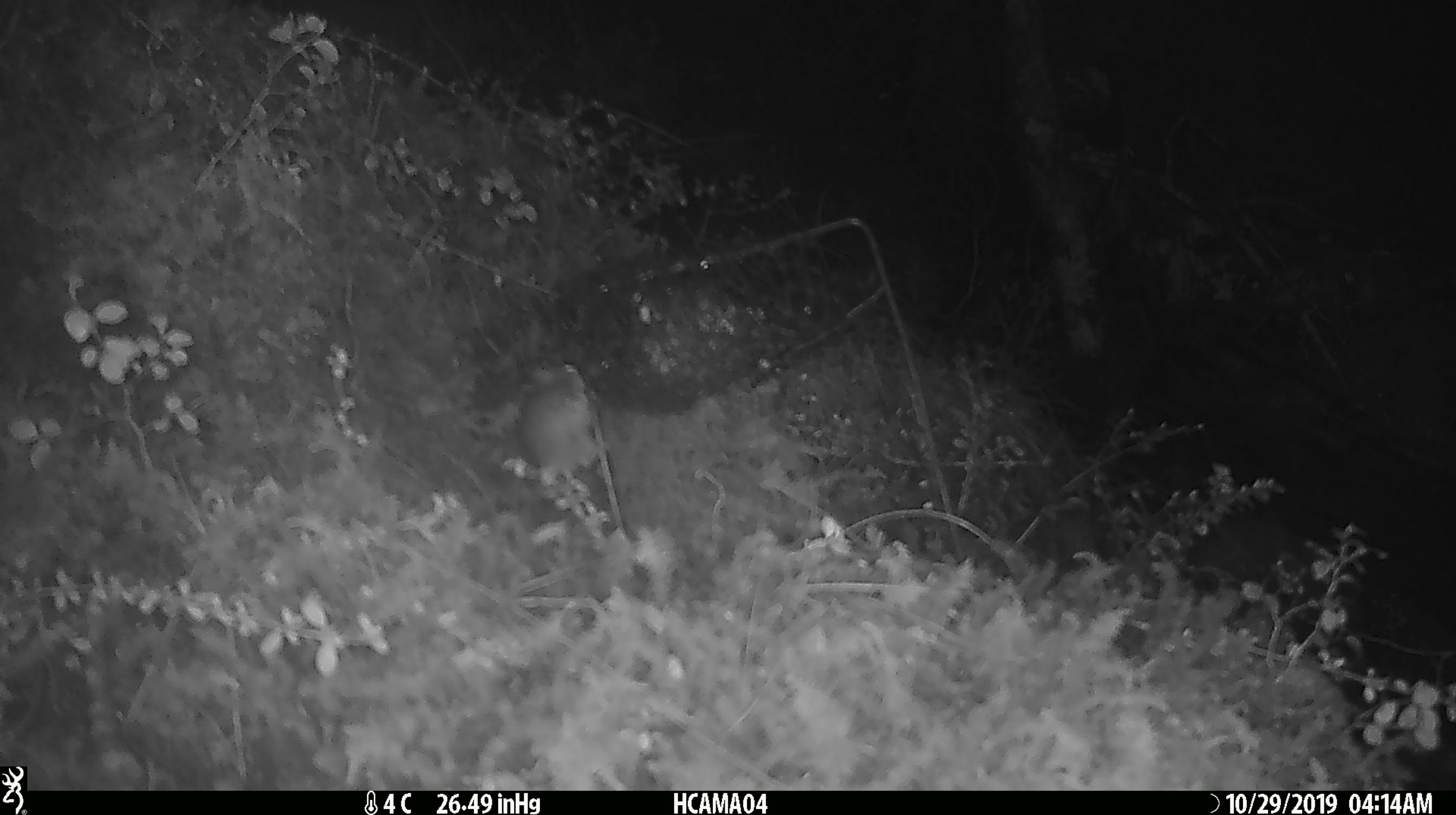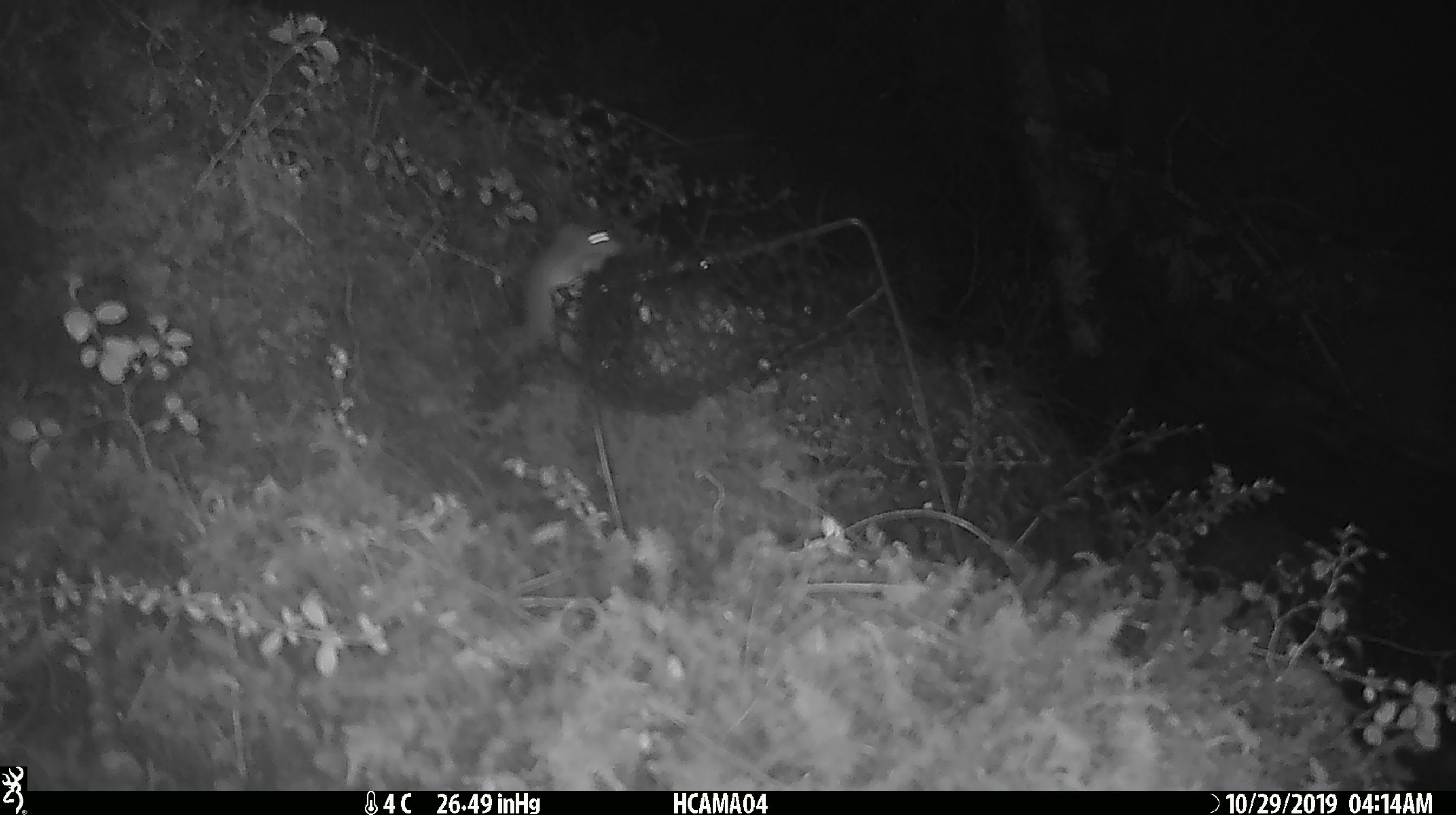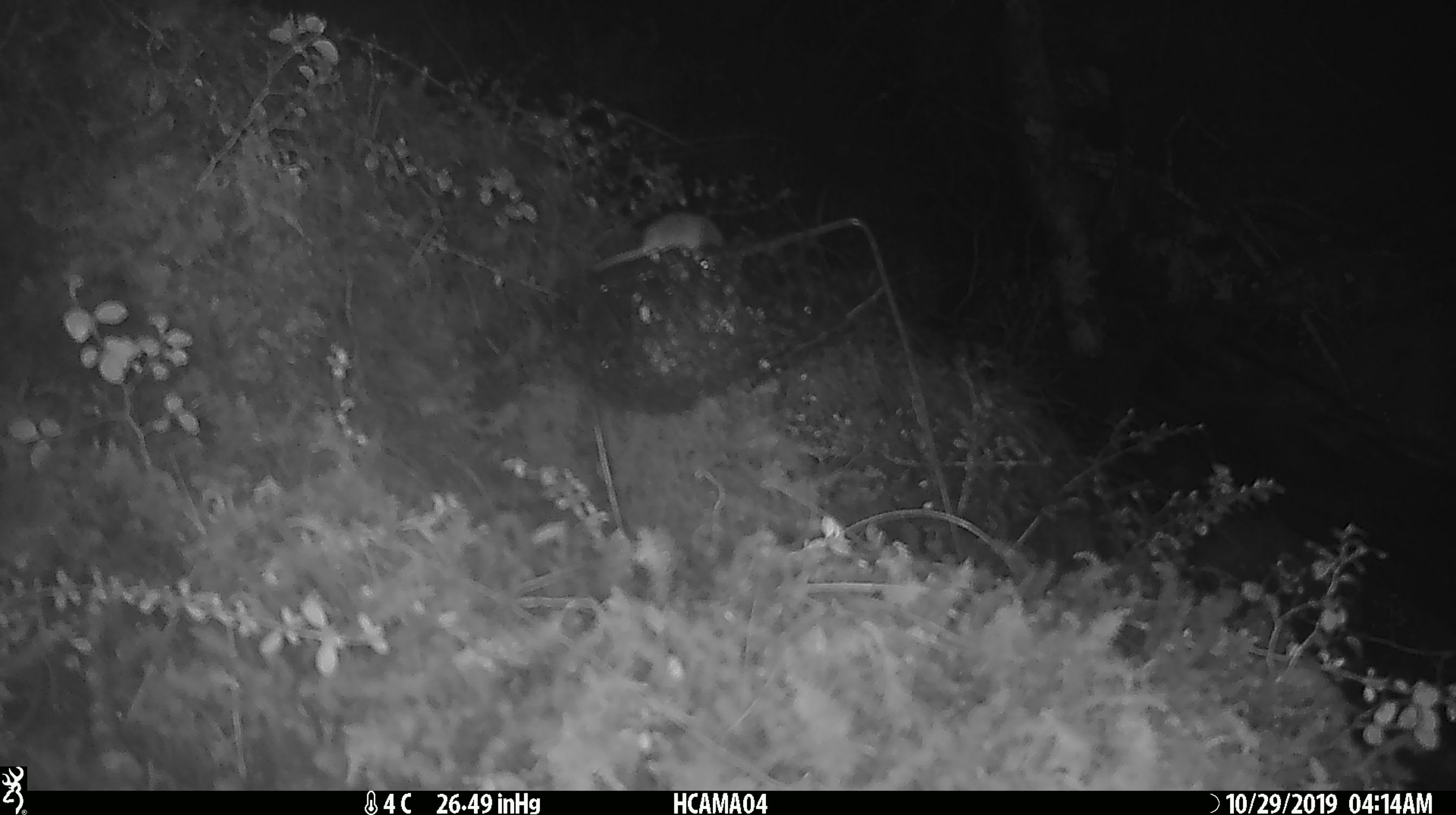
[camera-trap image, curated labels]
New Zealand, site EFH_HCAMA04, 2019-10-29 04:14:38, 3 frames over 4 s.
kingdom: Animalia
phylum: Chordata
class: Mammalia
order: Rodentia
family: Muridae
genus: Mus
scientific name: Mus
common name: mouse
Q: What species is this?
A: Mouse (Mus).